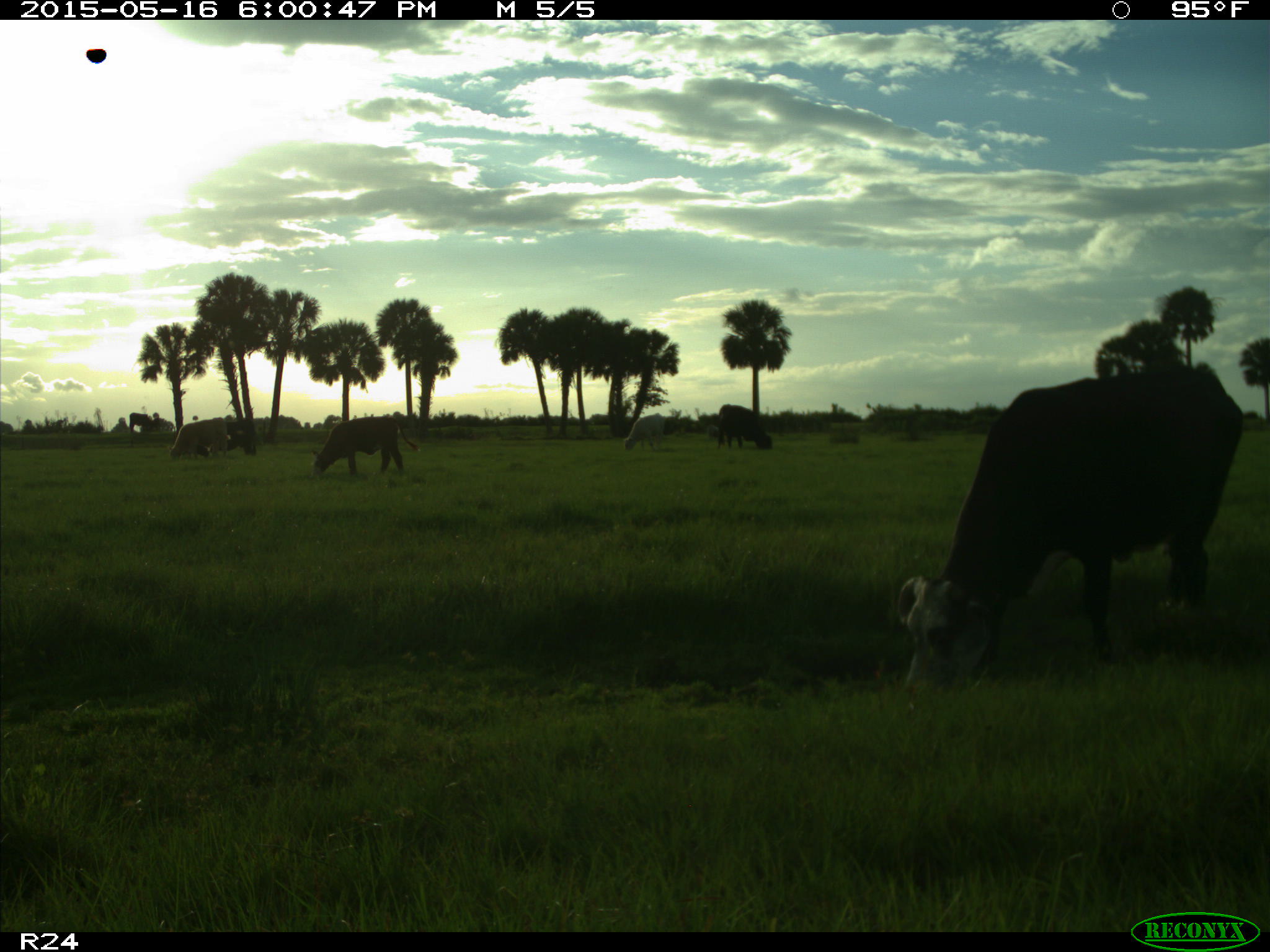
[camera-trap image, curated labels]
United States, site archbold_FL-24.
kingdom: Animalia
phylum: Chordata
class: Mammalia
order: Artiodactyla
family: Bovidae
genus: Bos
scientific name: Bos taurus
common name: domestic cow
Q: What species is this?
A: Bos taurus (domestic cow).